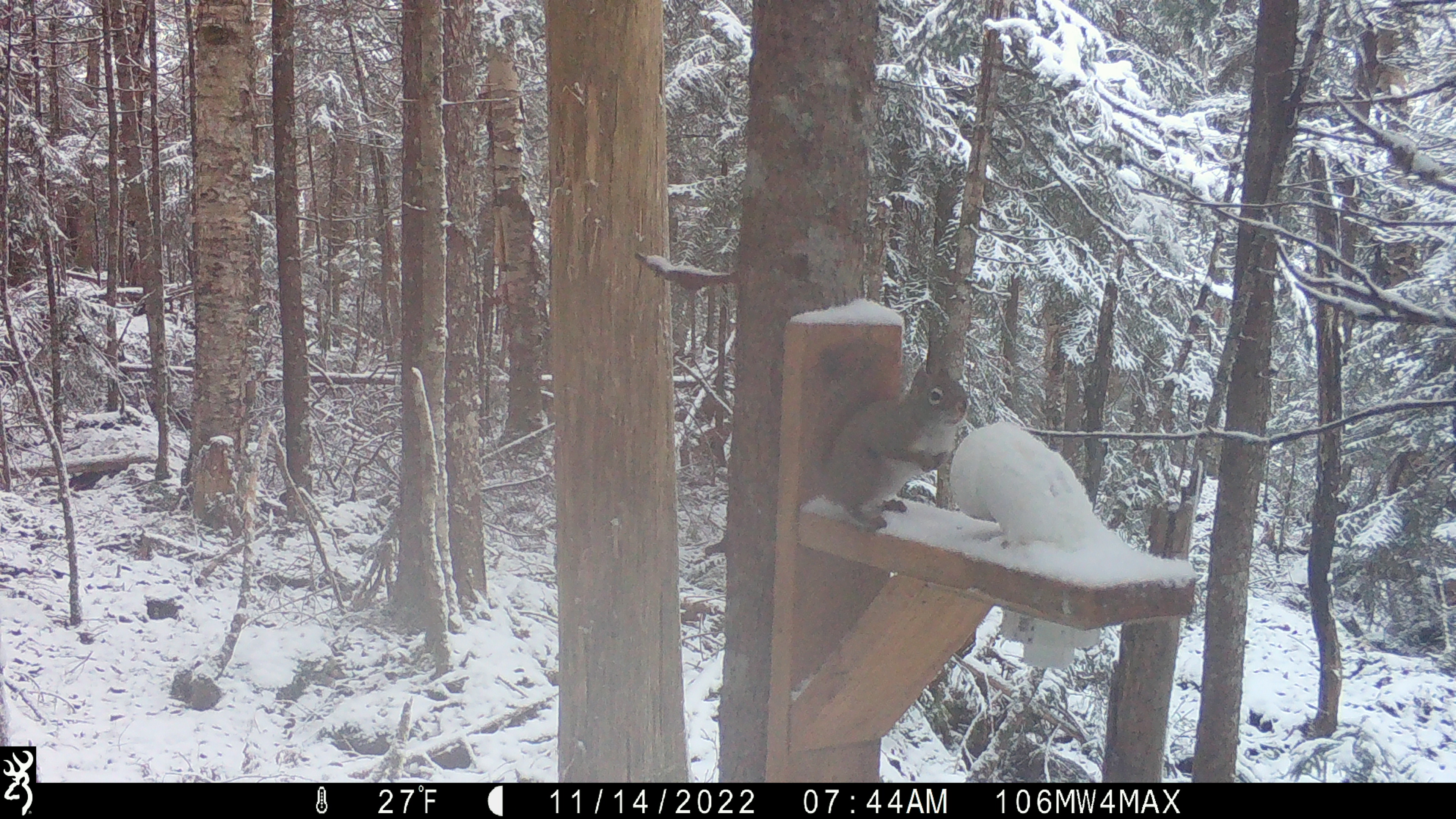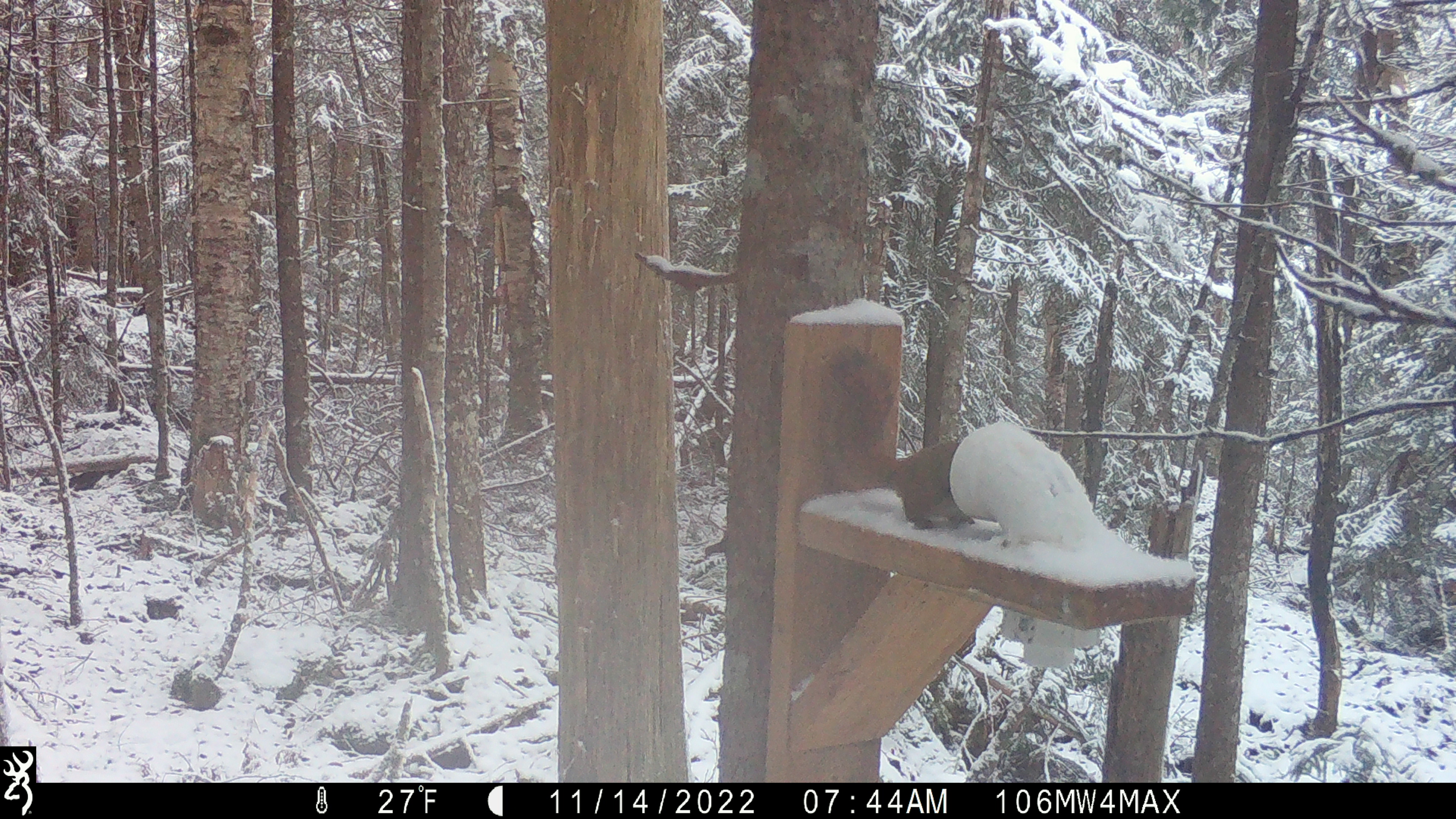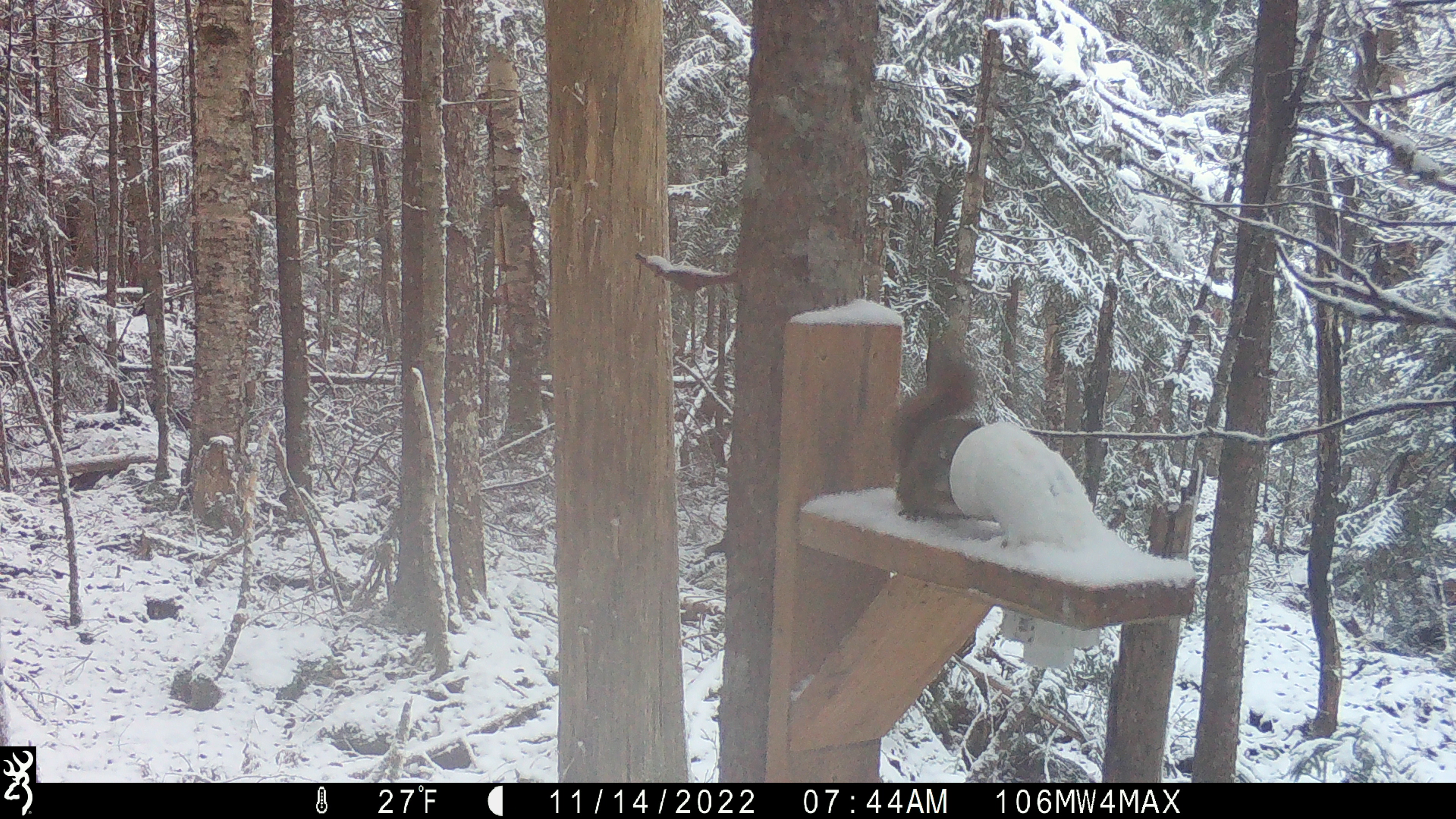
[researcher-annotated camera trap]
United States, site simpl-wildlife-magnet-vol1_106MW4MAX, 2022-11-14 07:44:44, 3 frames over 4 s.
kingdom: Animalia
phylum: Chordata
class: Mammalia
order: Rodentia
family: Sciuridae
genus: Tamiasciurus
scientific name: Tamiasciurus hudsonicus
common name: red squirrel